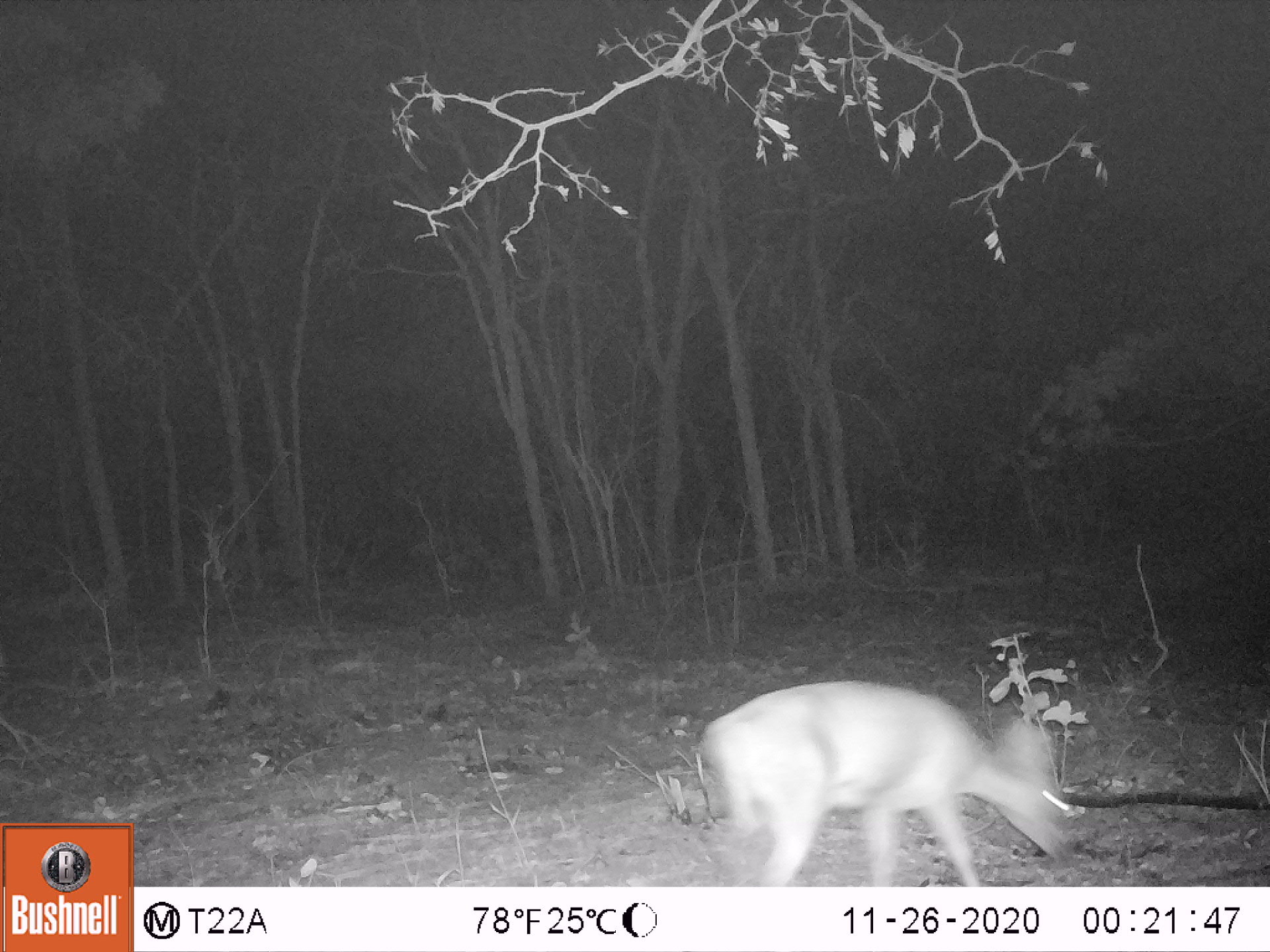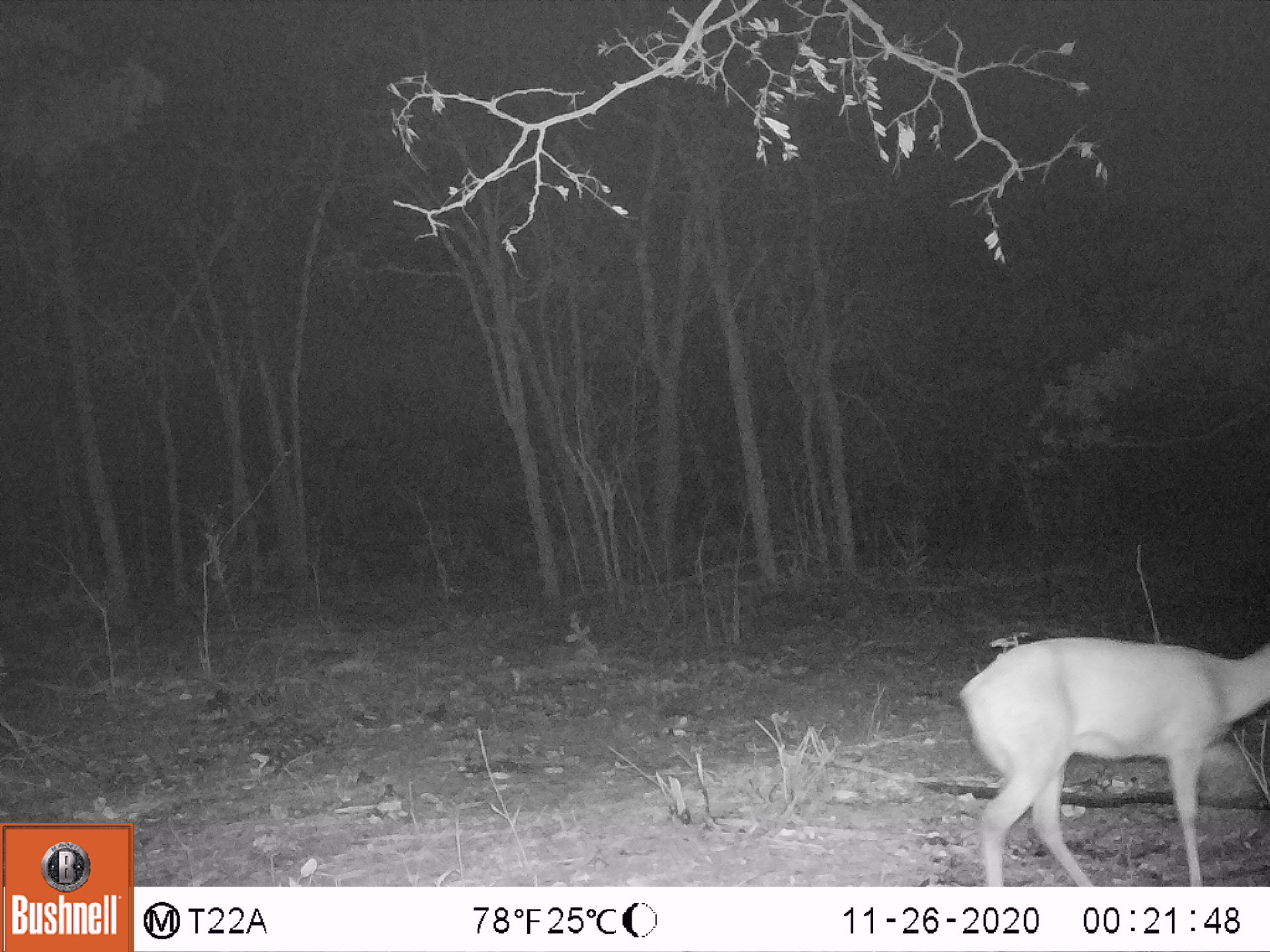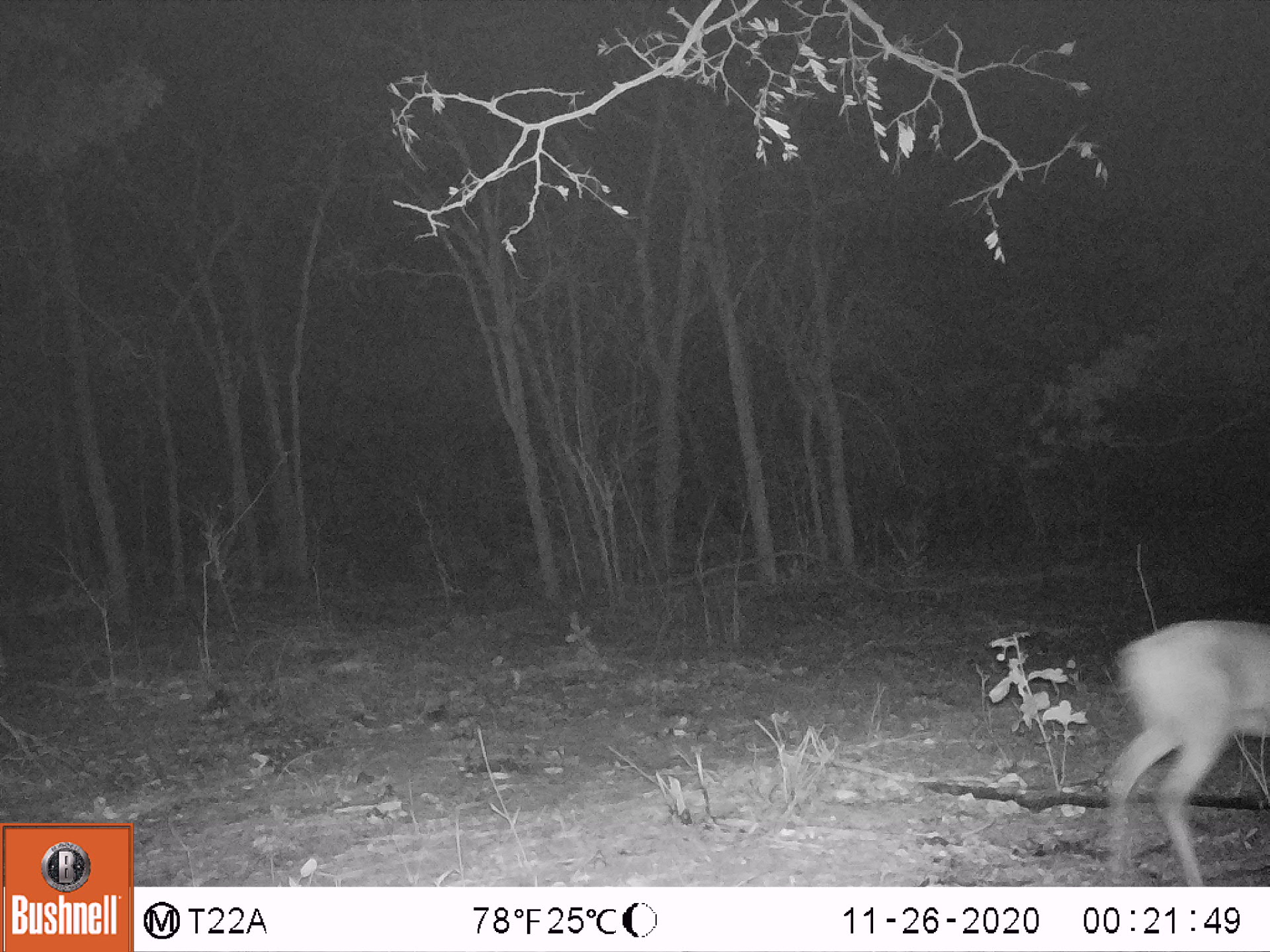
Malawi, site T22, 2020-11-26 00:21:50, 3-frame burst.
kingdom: Animalia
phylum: Chordata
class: Mammalia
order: Artiodactyla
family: Bovidae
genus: Sylvicapra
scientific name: Sylvicapra grimmia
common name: common duiker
Common duiker (Sylvicapra grimmia), count 1.